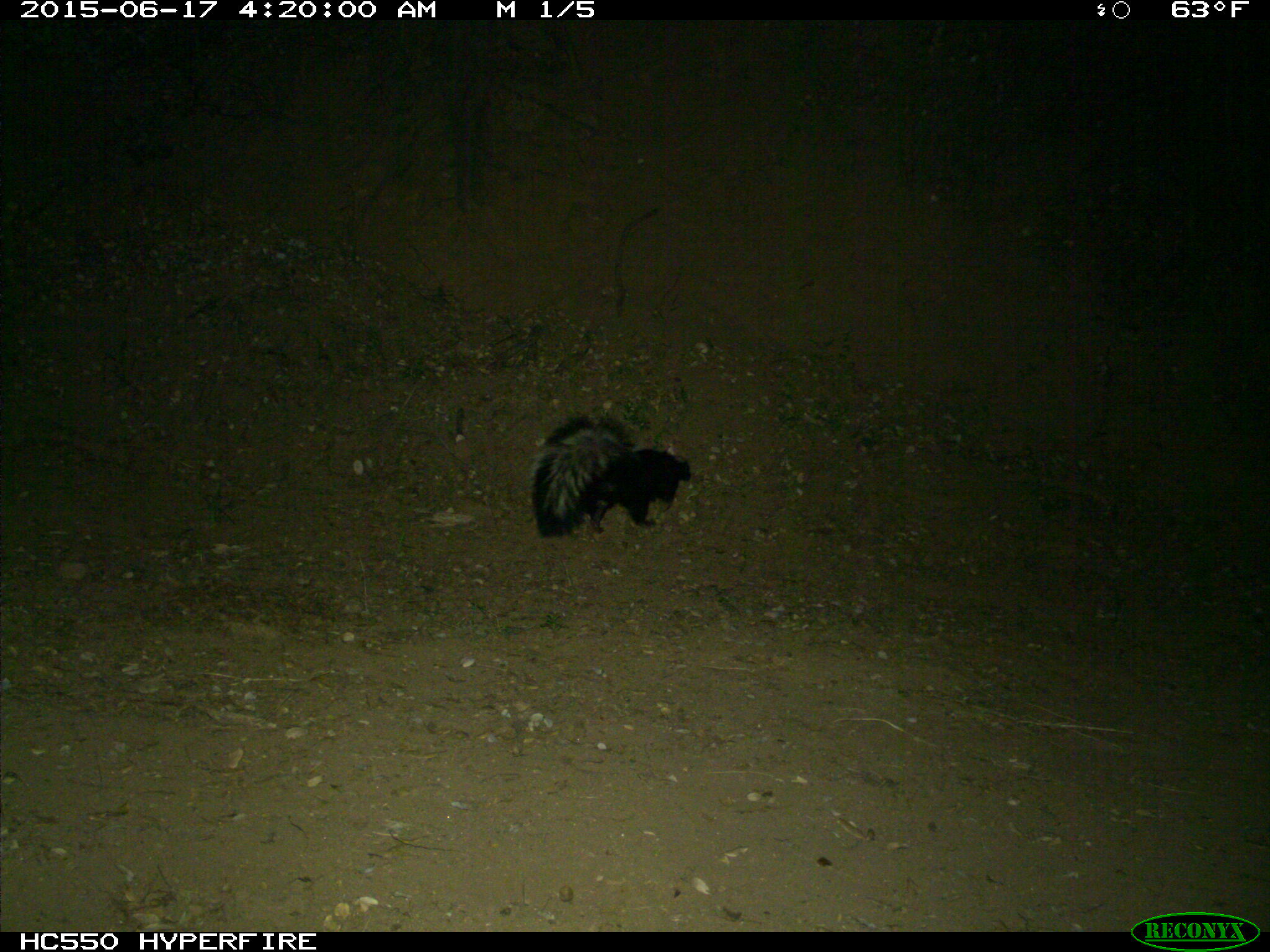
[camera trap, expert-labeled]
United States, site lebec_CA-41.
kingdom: Animalia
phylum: Chordata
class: Mammalia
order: Carnivora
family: Mephitidae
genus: Mephitis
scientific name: Mephitis mephitis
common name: striped skunk